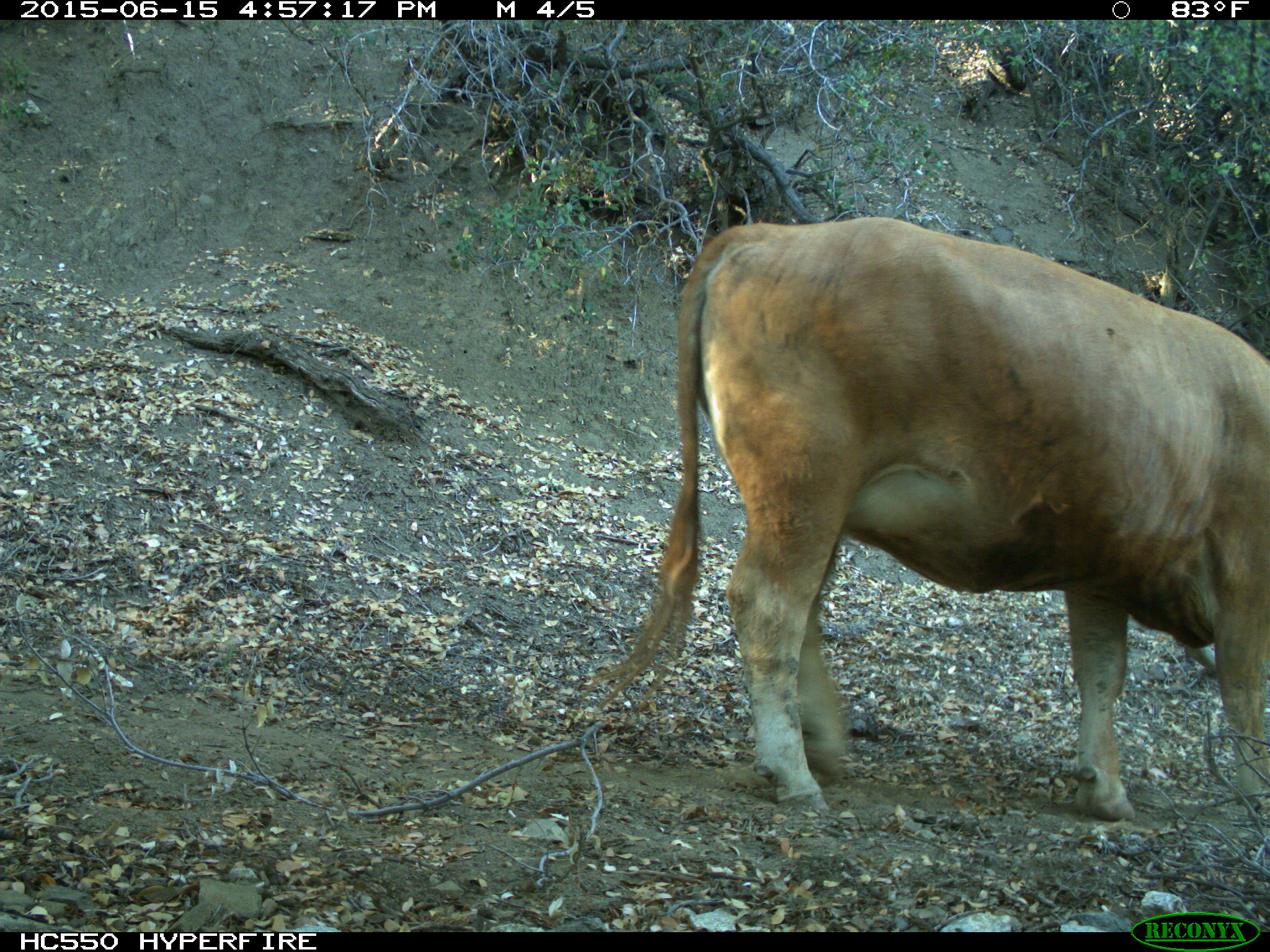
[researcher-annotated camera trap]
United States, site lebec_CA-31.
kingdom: Animalia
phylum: Chordata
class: Mammalia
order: Artiodactyla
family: Bovidae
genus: Bos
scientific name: Bos taurus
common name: domestic cow